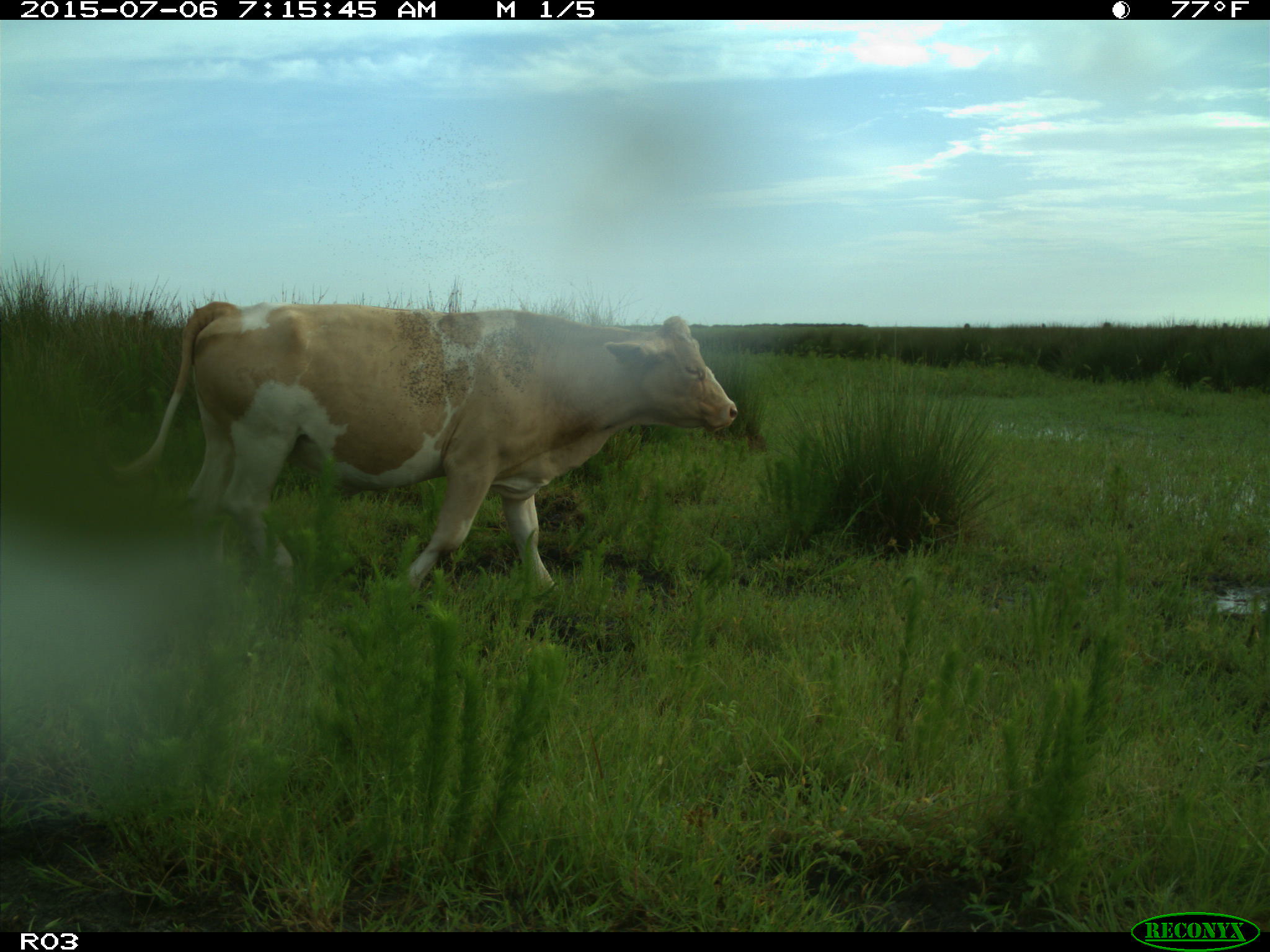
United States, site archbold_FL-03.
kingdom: Animalia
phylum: Chordata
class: Mammalia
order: Artiodactyla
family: Bovidae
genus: Bos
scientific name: Bos taurus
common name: domestic cow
Bos taurus (domestic cow).